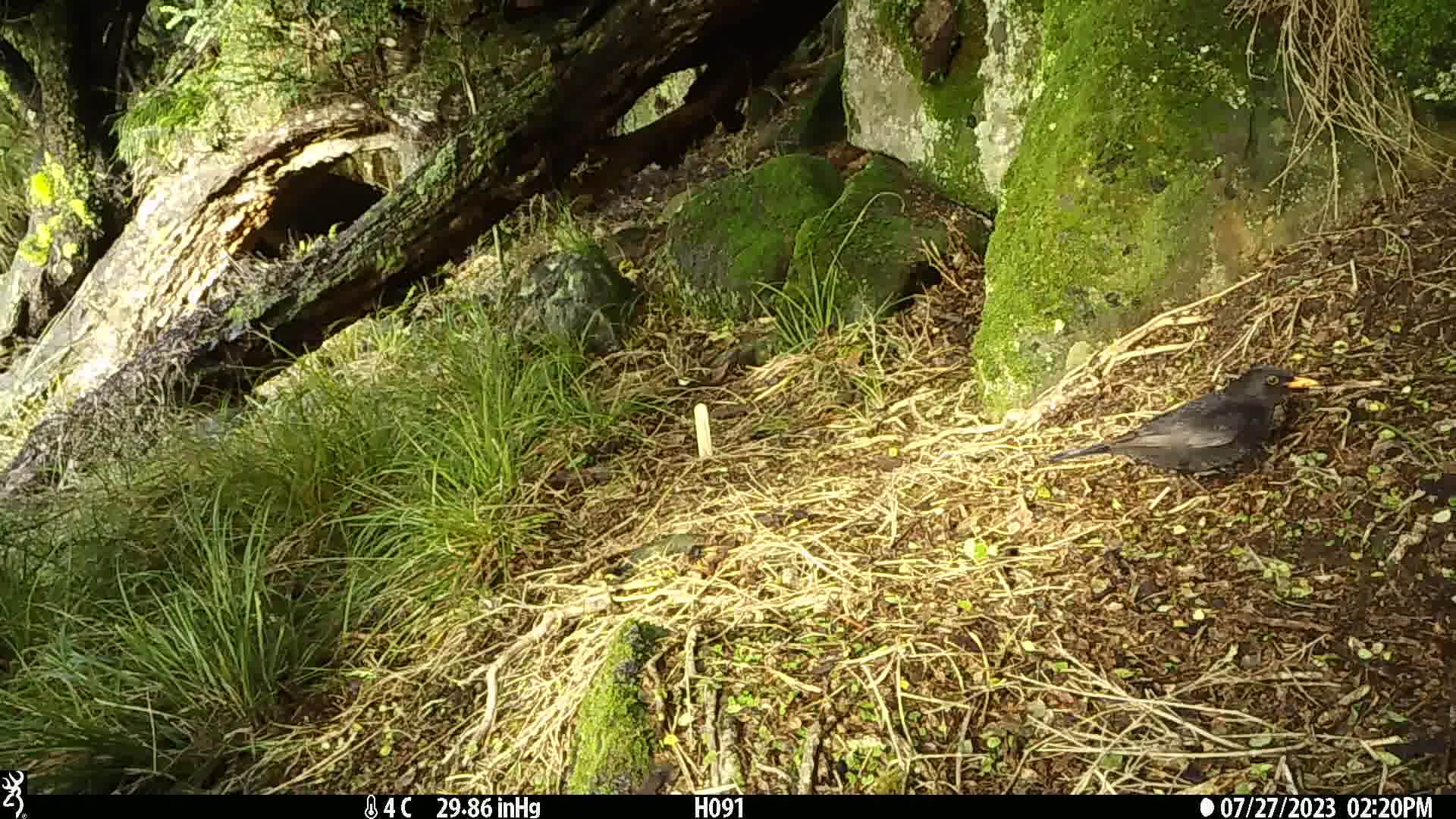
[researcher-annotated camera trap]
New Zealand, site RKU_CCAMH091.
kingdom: Animalia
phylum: Chordata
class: Aves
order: Passeriformes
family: Turdidae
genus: Turdus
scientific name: Turdus merula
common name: eurasian blackbird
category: blackbird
Blackbird (eurasian blackbird) (Turdus merula).